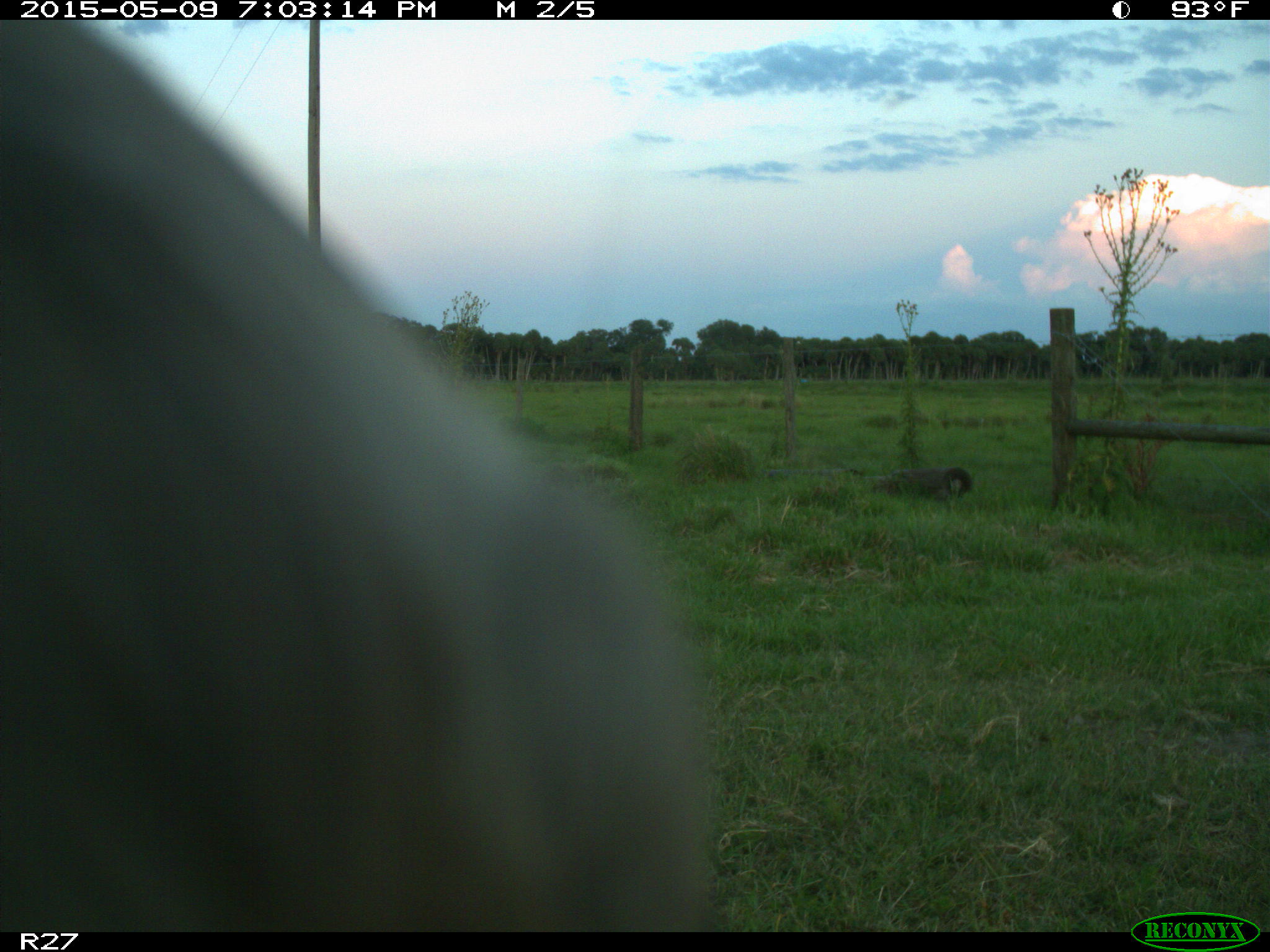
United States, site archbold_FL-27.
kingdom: Animalia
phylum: Chordata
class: Mammalia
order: Artiodactyla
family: Bovidae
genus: Bos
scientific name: Bos taurus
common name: domestic cow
Bos taurus (domestic cow).